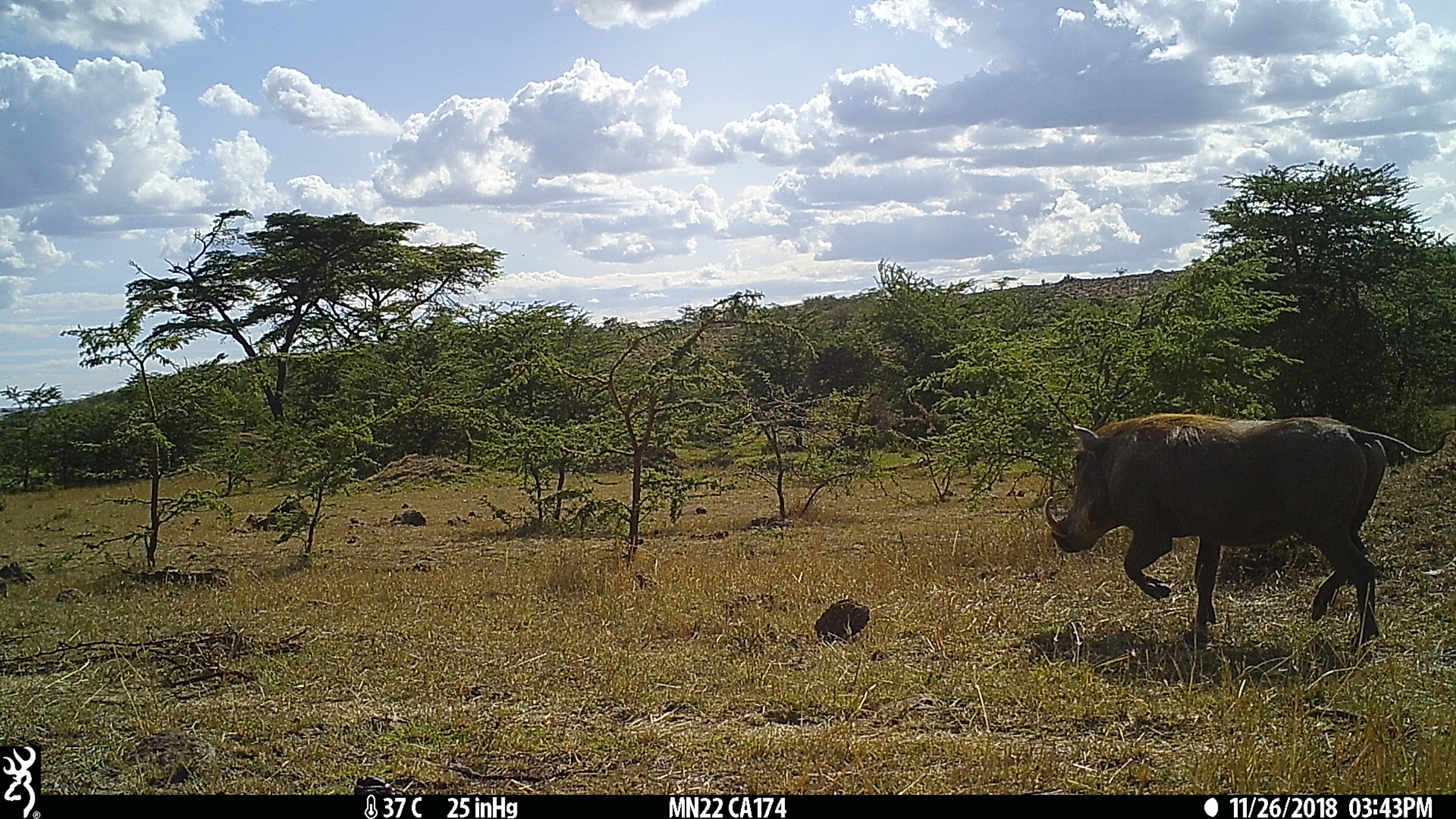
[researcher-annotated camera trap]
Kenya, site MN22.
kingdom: Animalia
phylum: Chordata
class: Mammalia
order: Artiodactyla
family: Suidae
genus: Phacochoerus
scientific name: Phacochoerus africanus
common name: common warthog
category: warthog